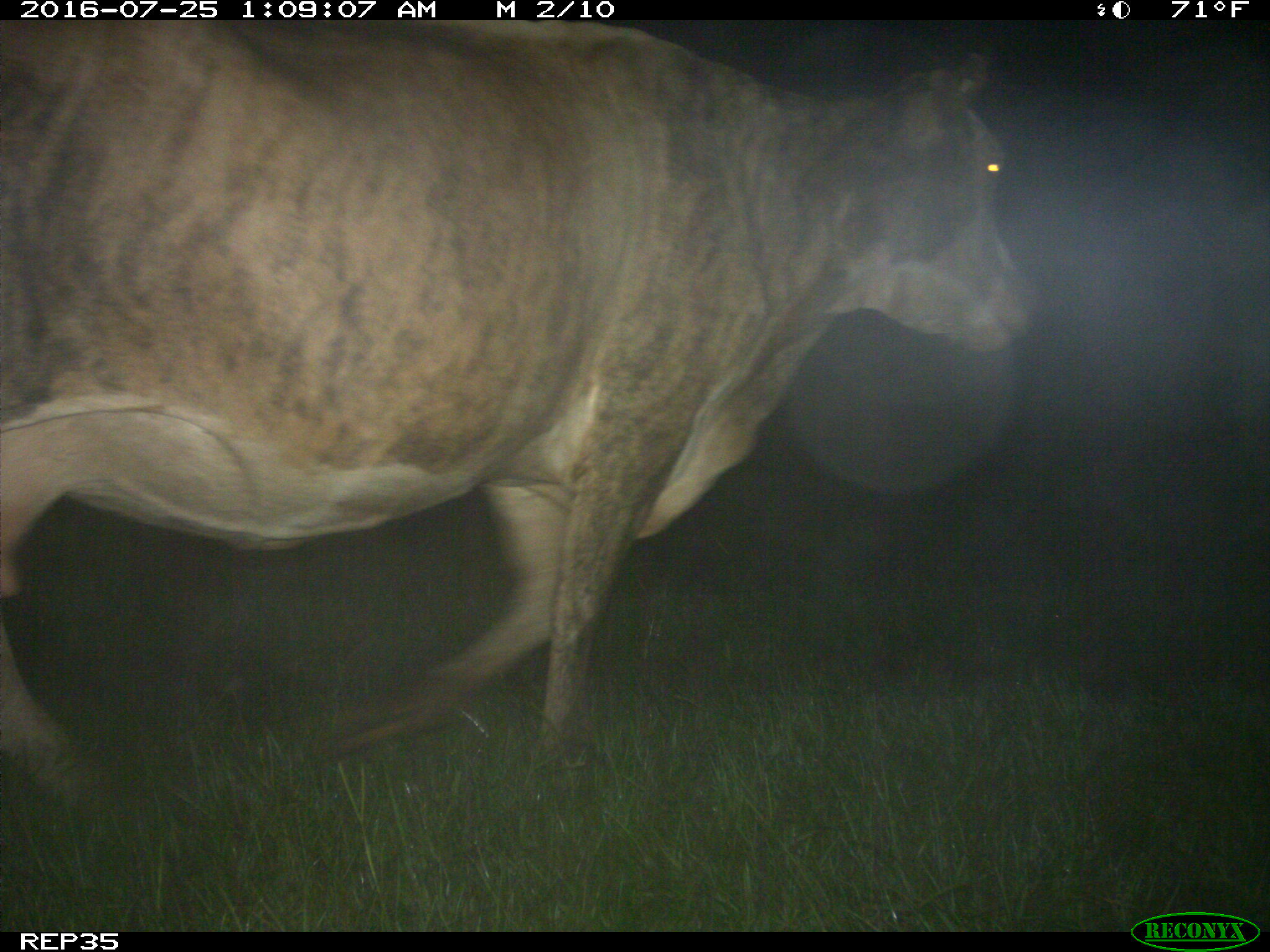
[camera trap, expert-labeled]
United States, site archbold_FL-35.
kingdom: Animalia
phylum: Chordata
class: Mammalia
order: Artiodactyla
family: Bovidae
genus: Bos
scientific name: Bos taurus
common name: domestic cow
Bos taurus (domestic cow).